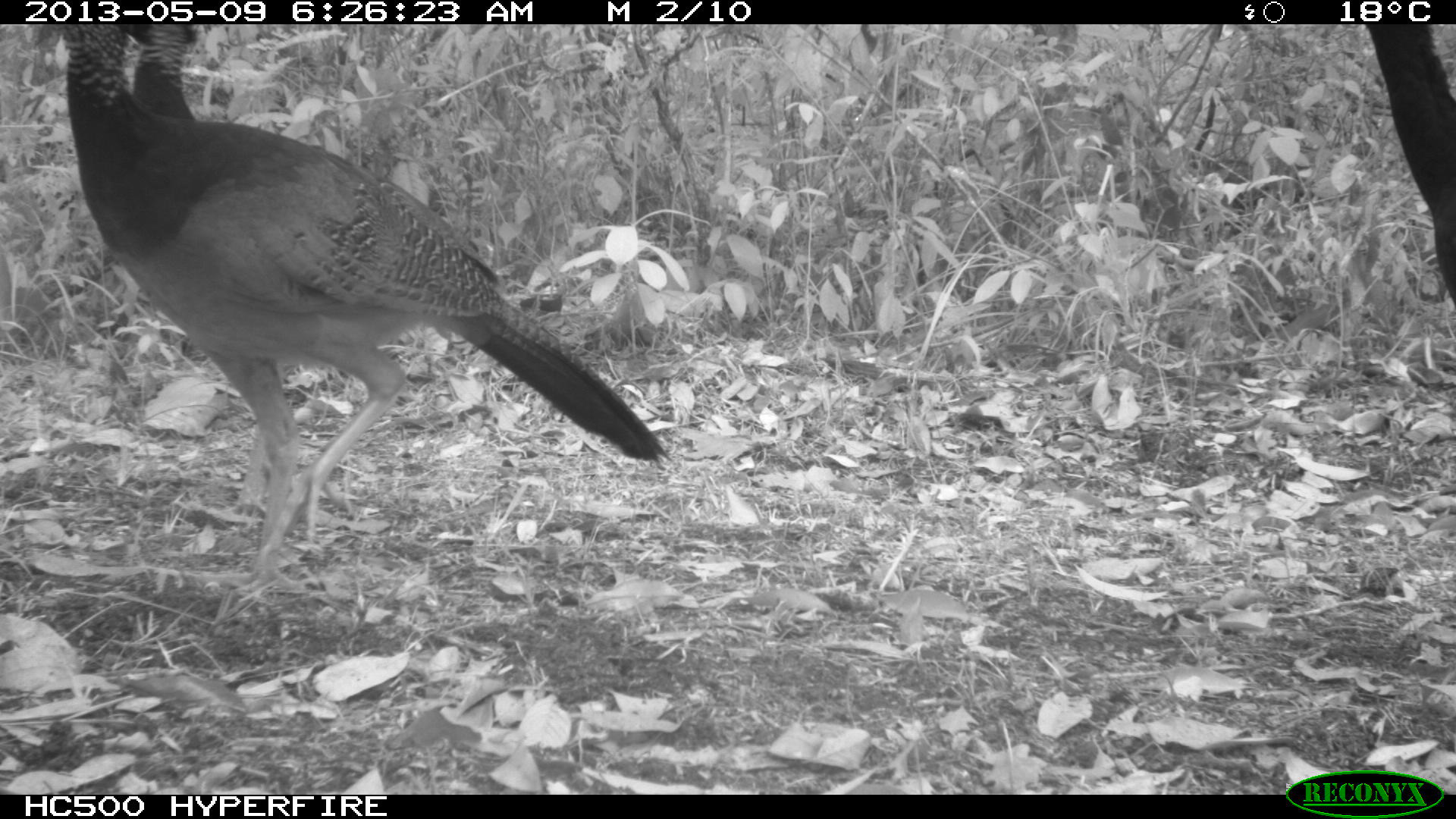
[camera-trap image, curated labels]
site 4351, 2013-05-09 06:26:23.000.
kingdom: Animalia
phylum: Chordata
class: Aves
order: Galliformes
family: Cracidae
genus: Crax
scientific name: Crax rubra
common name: great curassow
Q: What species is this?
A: Crax rubra (great curassow).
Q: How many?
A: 3.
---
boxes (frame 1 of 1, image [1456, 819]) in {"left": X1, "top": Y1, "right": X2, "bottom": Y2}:
crax rubra: {"left": 61, "top": 24, "right": 676, "bottom": 570}; {"left": 116, "top": 24, "right": 284, "bottom": 525}; {"left": 1357, "top": 24, "right": 1453, "bottom": 309}